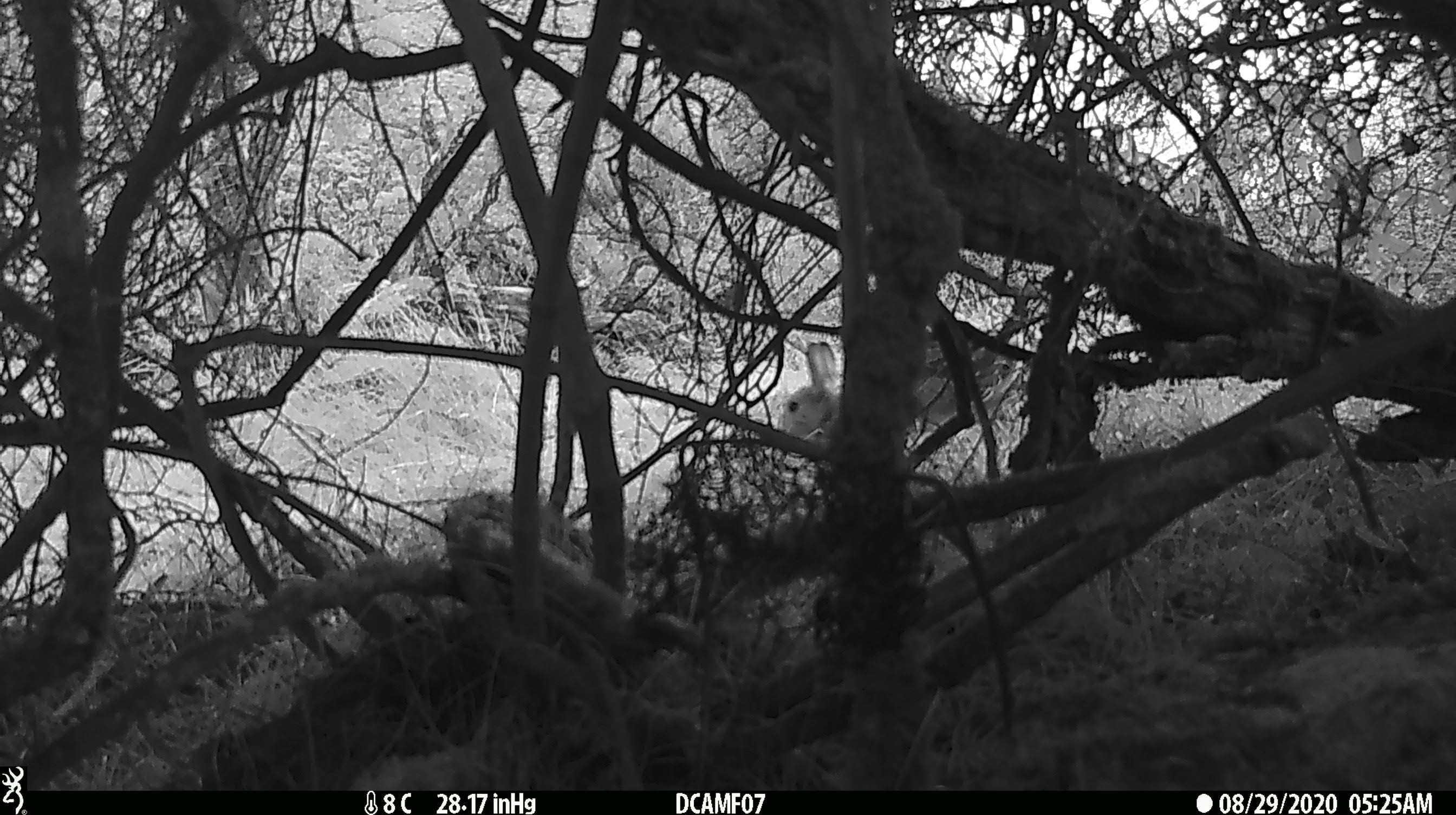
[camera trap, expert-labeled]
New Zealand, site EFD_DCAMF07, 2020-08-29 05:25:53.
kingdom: Animalia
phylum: Chordata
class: Mammalia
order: Lagomorpha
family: Leporidae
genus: Oryctolagus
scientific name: Oryctolagus cuniculus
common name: european rabbit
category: rabbit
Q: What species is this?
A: Rabbit (european rabbit) (Oryctolagus cuniculus).